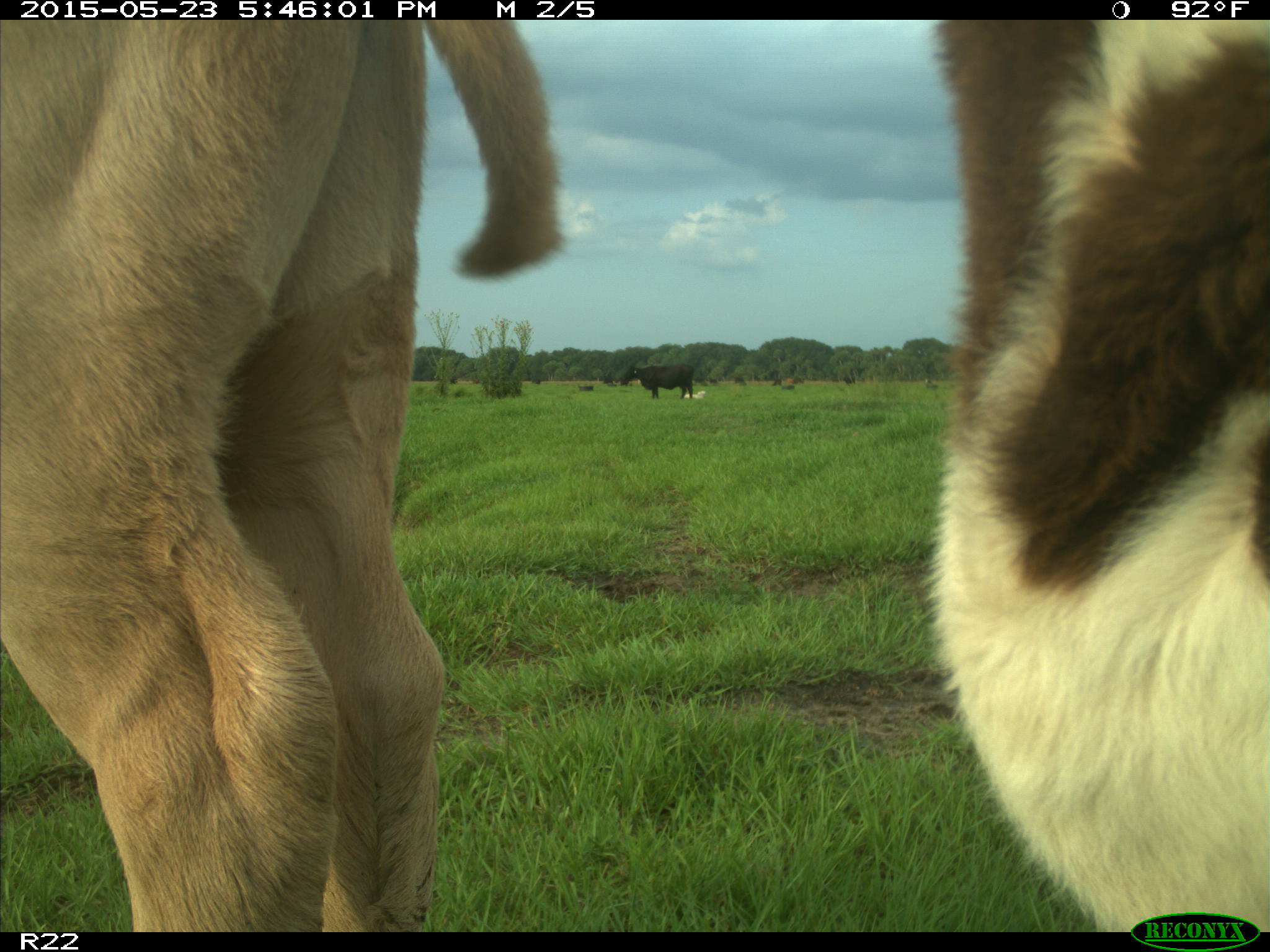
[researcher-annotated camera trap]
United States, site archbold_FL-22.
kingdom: Animalia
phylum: Chordata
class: Mammalia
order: Artiodactyla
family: Bovidae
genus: Bos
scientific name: Bos taurus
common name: domestic cow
Bos taurus (domestic cow).